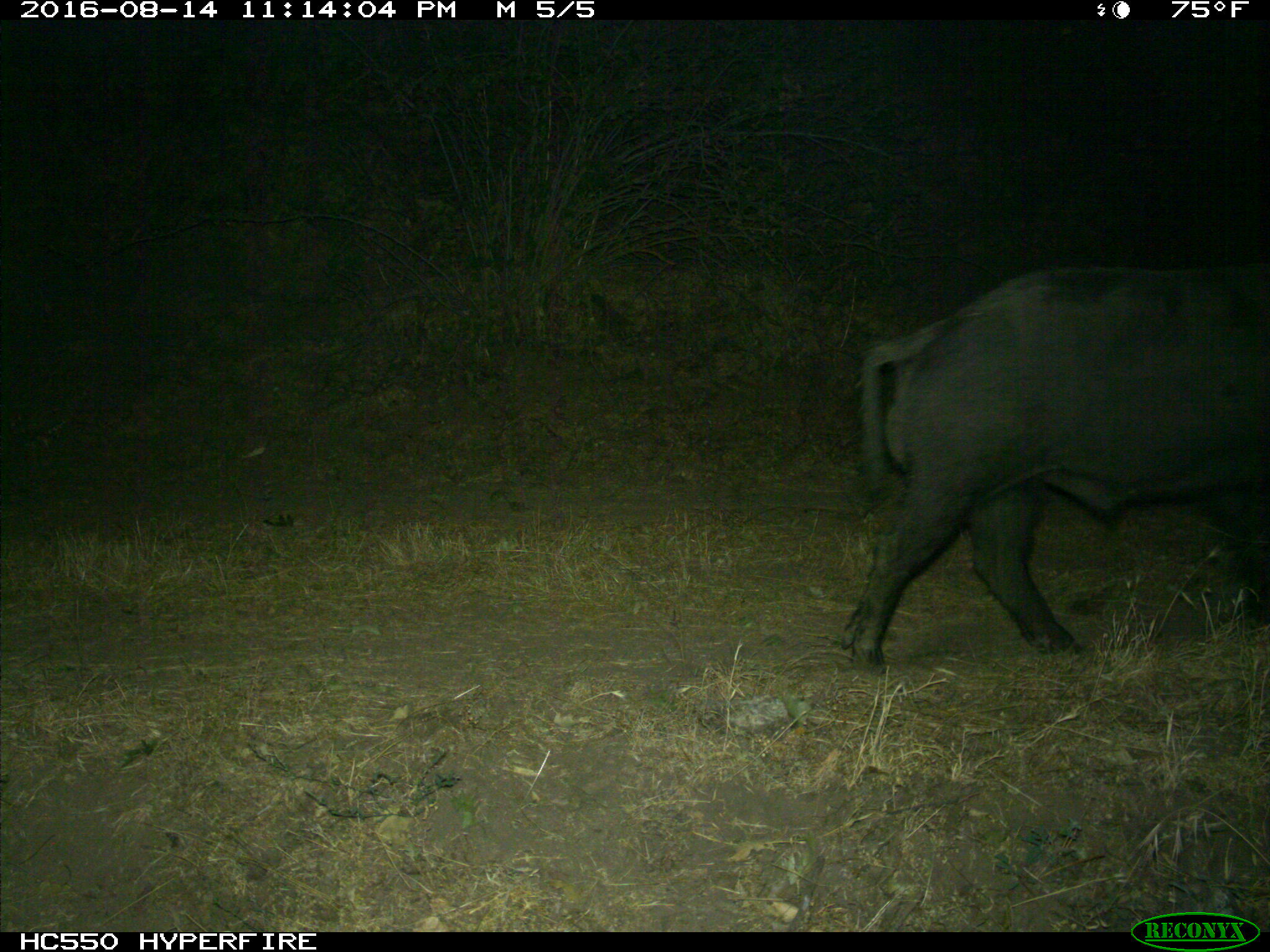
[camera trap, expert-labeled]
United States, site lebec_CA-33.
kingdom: Animalia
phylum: Chordata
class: Mammalia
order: Artiodactyla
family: Suidae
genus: Sus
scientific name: Sus scrofa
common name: wild boar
Sus scrofa (wild boar).